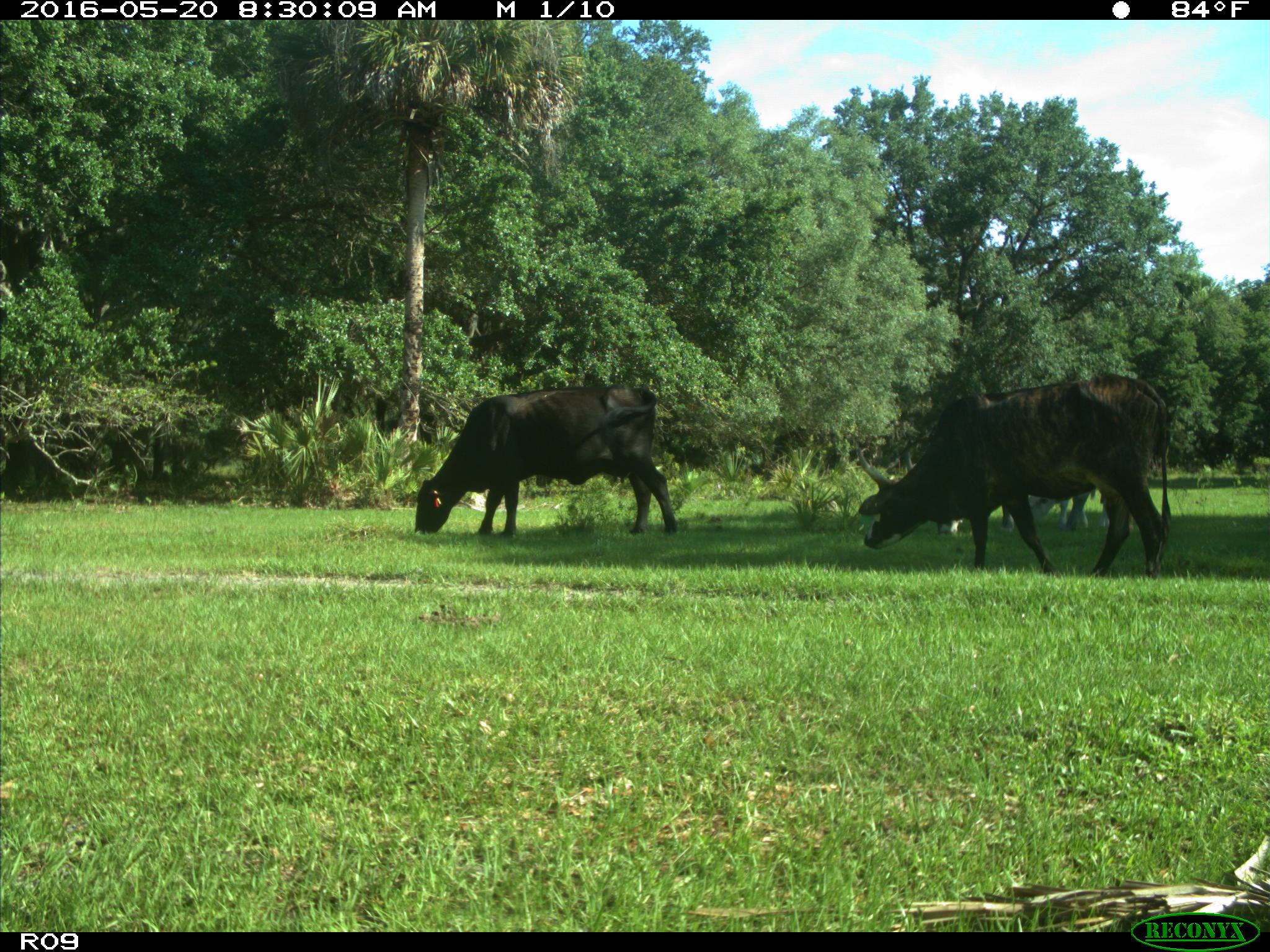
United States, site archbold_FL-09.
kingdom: Animalia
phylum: Chordata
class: Mammalia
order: Artiodactyla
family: Bovidae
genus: Bos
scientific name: Bos taurus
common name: domestic cow